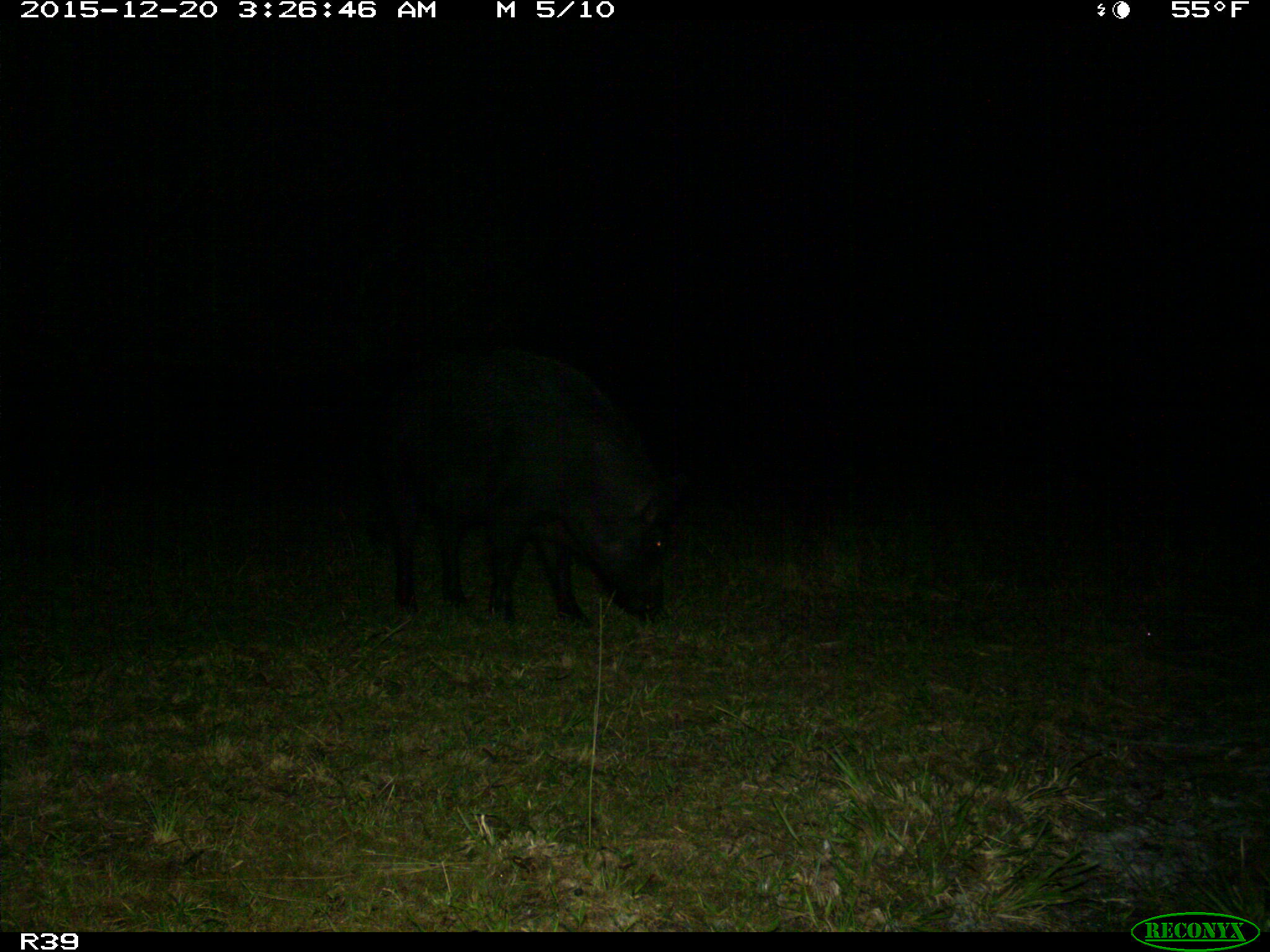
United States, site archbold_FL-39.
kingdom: Animalia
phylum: Chordata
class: Mammalia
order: Artiodactyla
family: Suidae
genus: Sus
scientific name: Sus scrofa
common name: wild boar